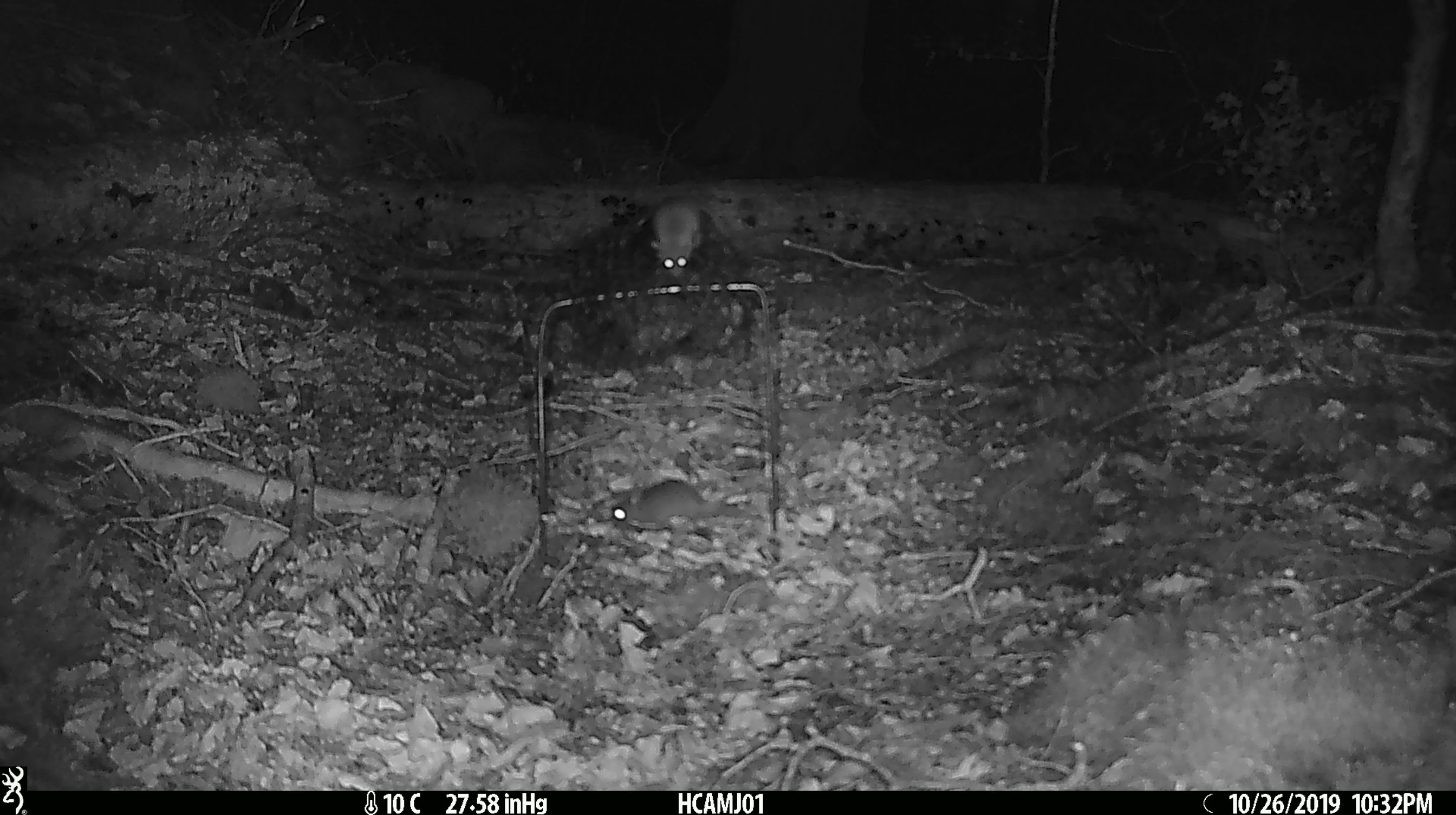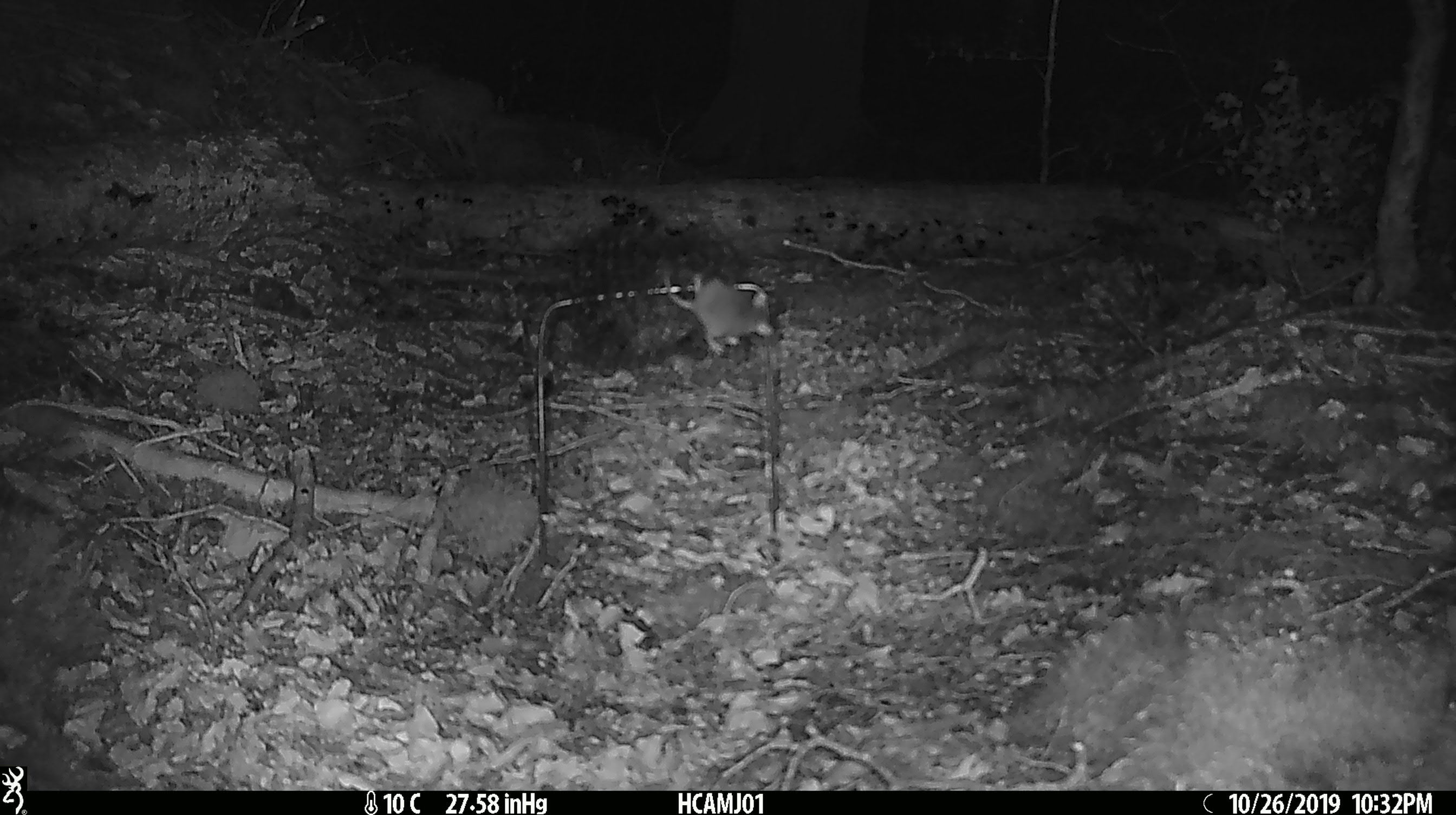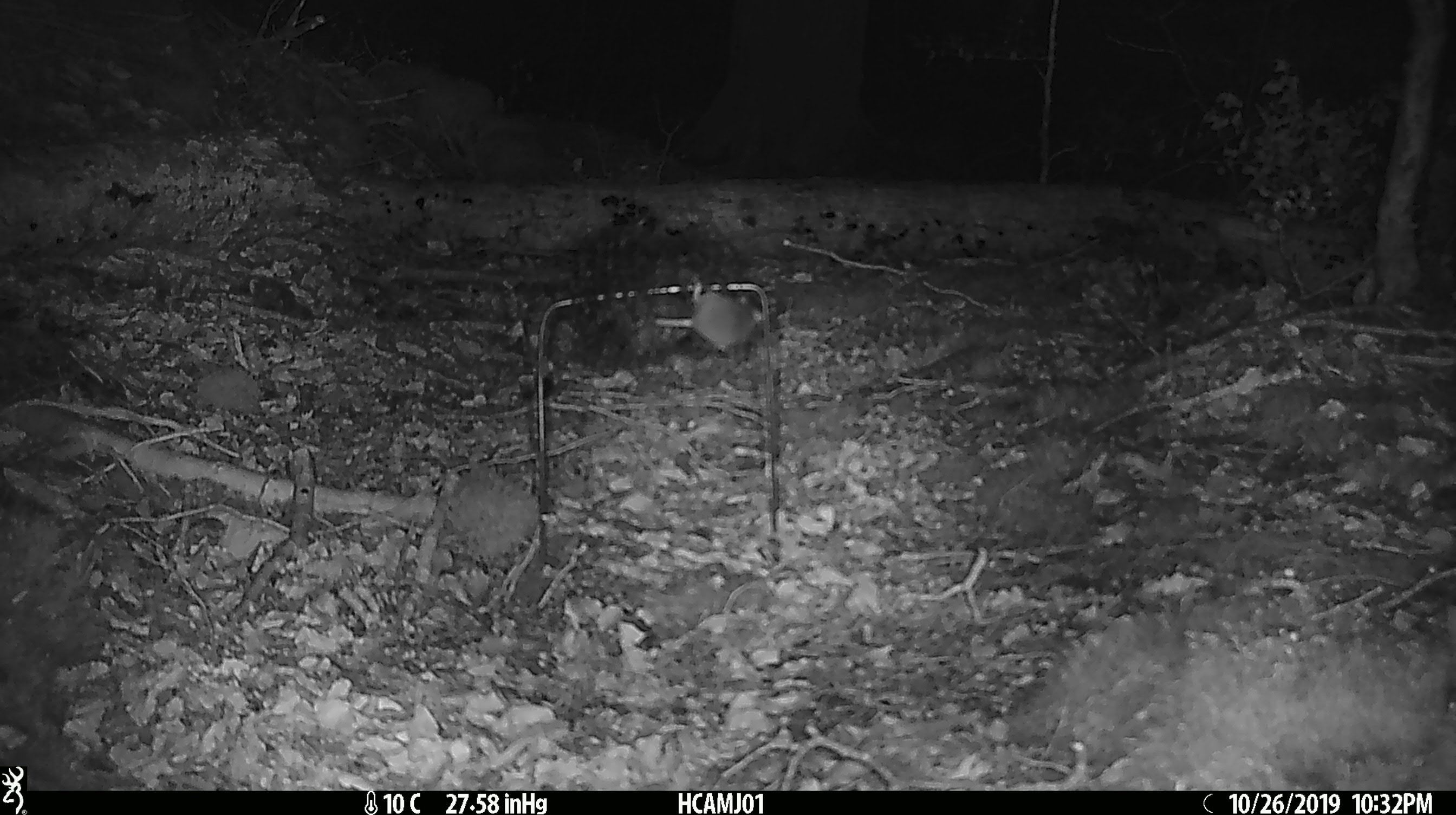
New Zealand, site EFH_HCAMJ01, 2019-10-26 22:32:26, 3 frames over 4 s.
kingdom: Animalia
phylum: Chordata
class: Mammalia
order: Rodentia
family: Muridae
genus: Mus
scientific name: Mus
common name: mouse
Mouse (Mus).